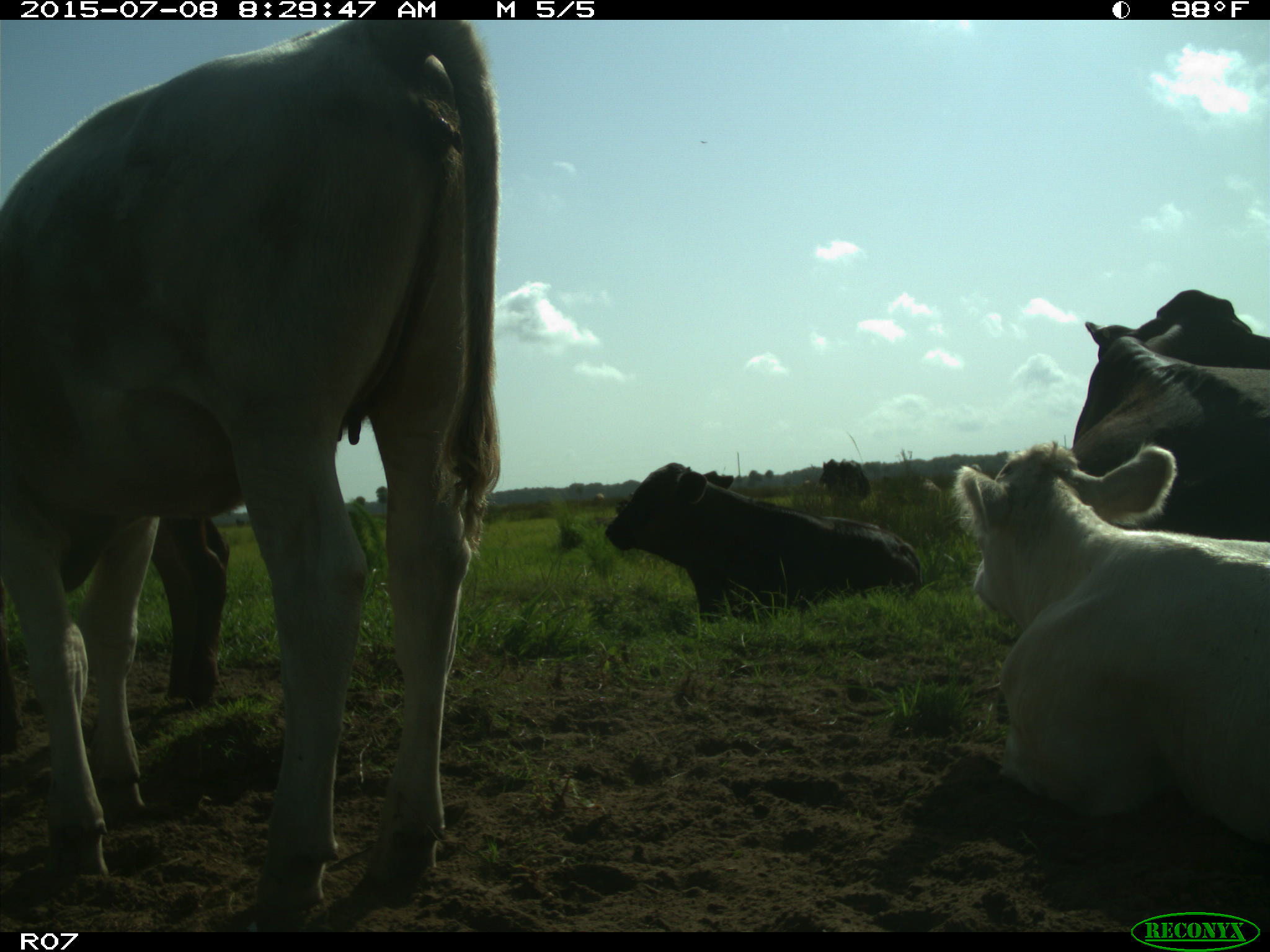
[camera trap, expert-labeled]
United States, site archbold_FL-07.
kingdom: Animalia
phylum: Chordata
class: Mammalia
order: Artiodactyla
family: Bovidae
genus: Bos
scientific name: Bos taurus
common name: domestic cow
Bos taurus (domestic cow).